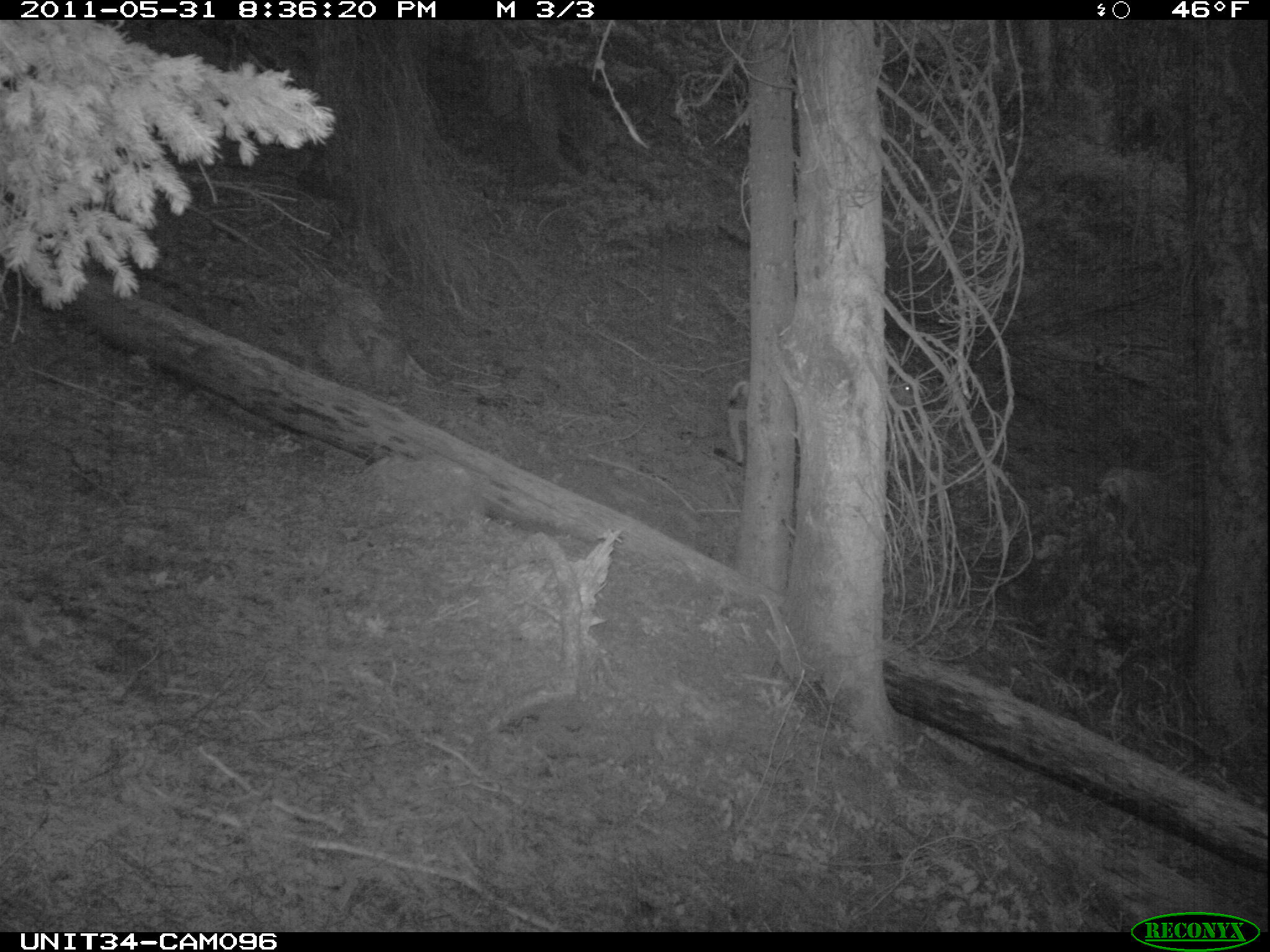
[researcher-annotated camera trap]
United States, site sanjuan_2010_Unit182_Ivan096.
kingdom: Animalia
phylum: Chordata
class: Mammalia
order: Artiodactyla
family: Cervidae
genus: Odocoileus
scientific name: Odocoileus hemionus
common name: mule deer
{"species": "Odocoileus hemionus (mule deer)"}